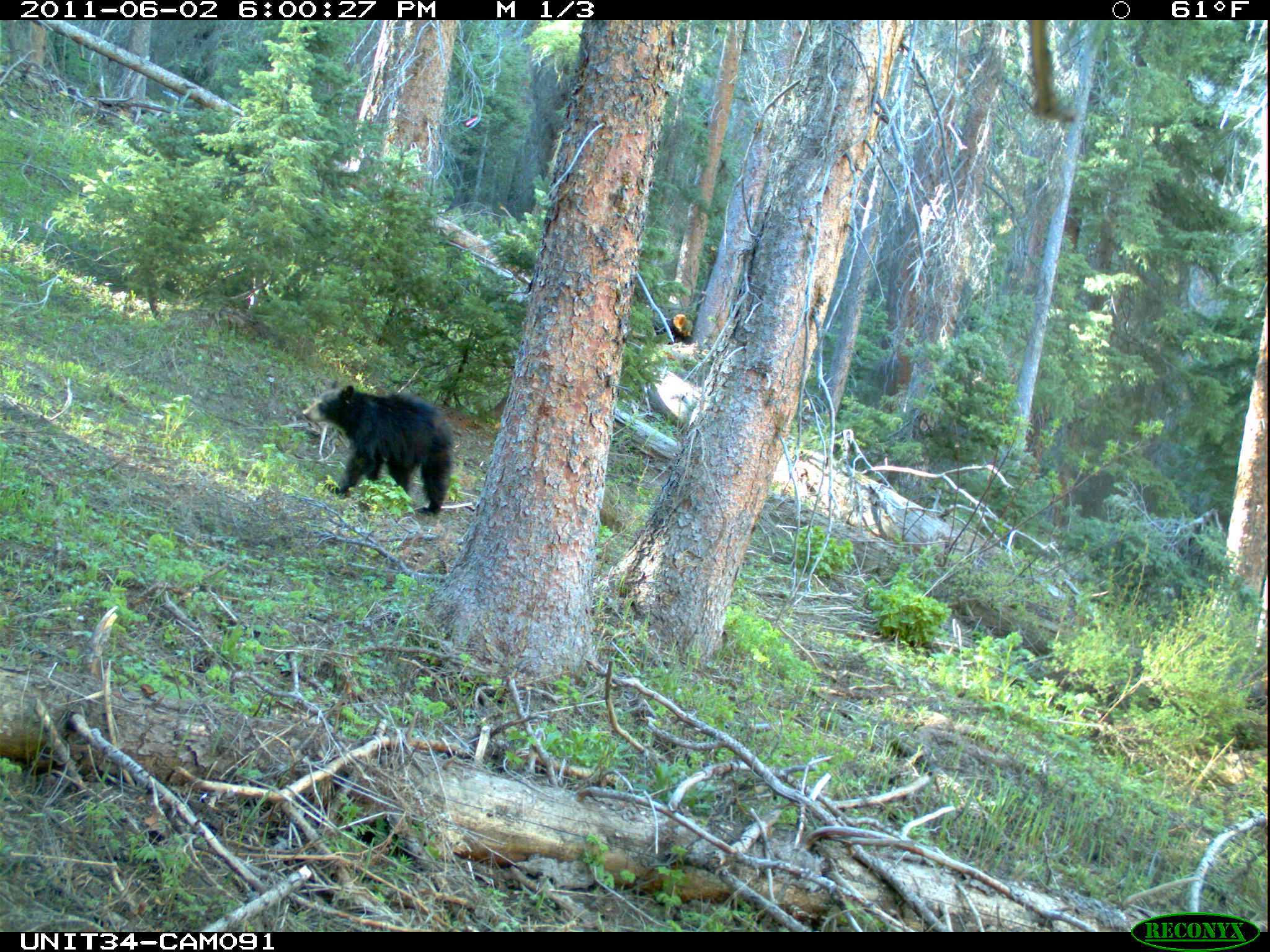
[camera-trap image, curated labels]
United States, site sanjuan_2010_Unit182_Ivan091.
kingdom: Animalia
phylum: Chordata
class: Mammalia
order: Carnivora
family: Ursidae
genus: Ursus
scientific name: Ursus americanus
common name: american black bear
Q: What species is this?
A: Ursus americanus (american black bear).